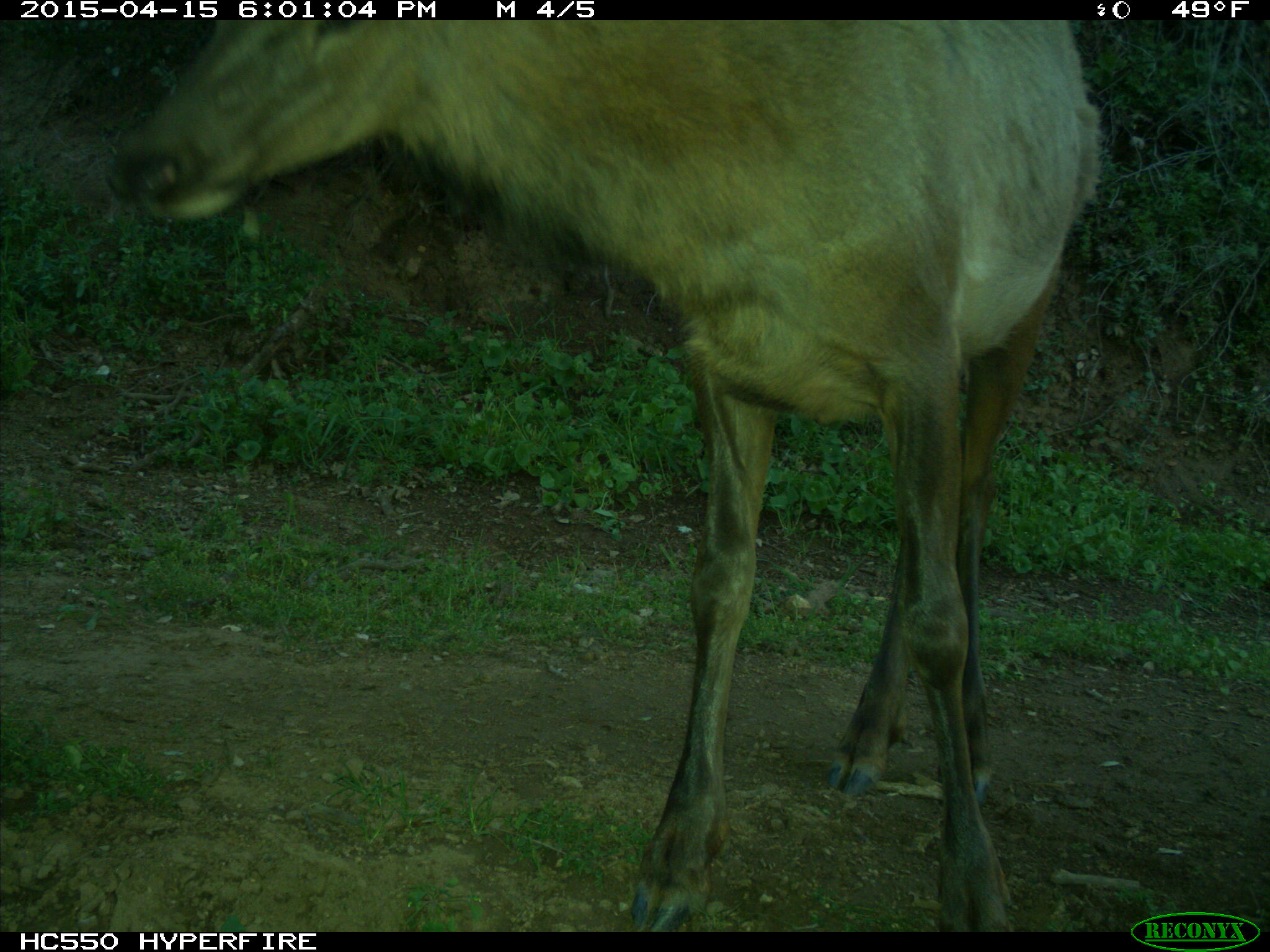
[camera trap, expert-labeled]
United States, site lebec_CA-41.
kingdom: Animalia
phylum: Chordata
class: Mammalia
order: Artiodactyla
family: Cervidae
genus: Cervus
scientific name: Cervus canadensis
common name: elk